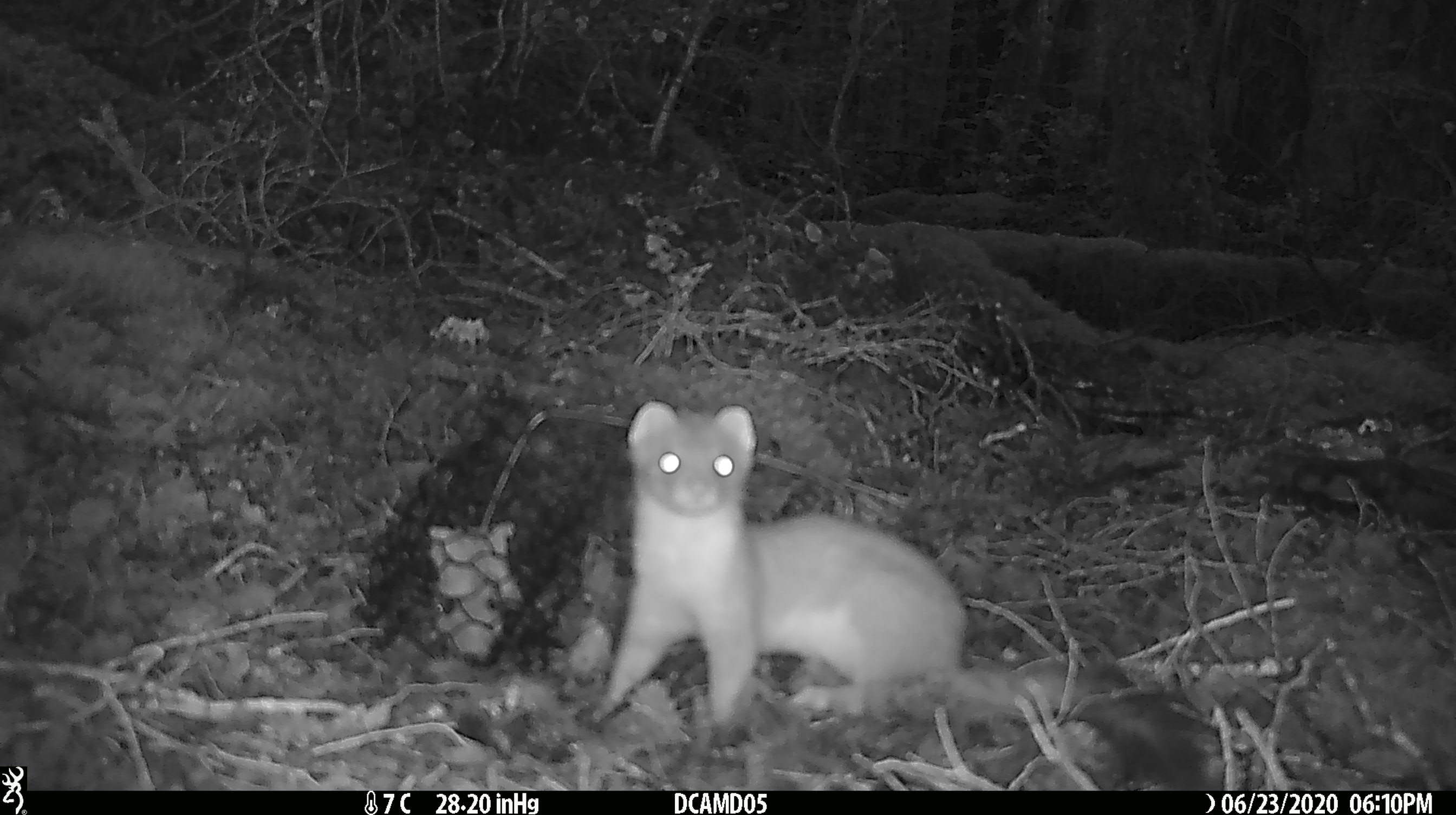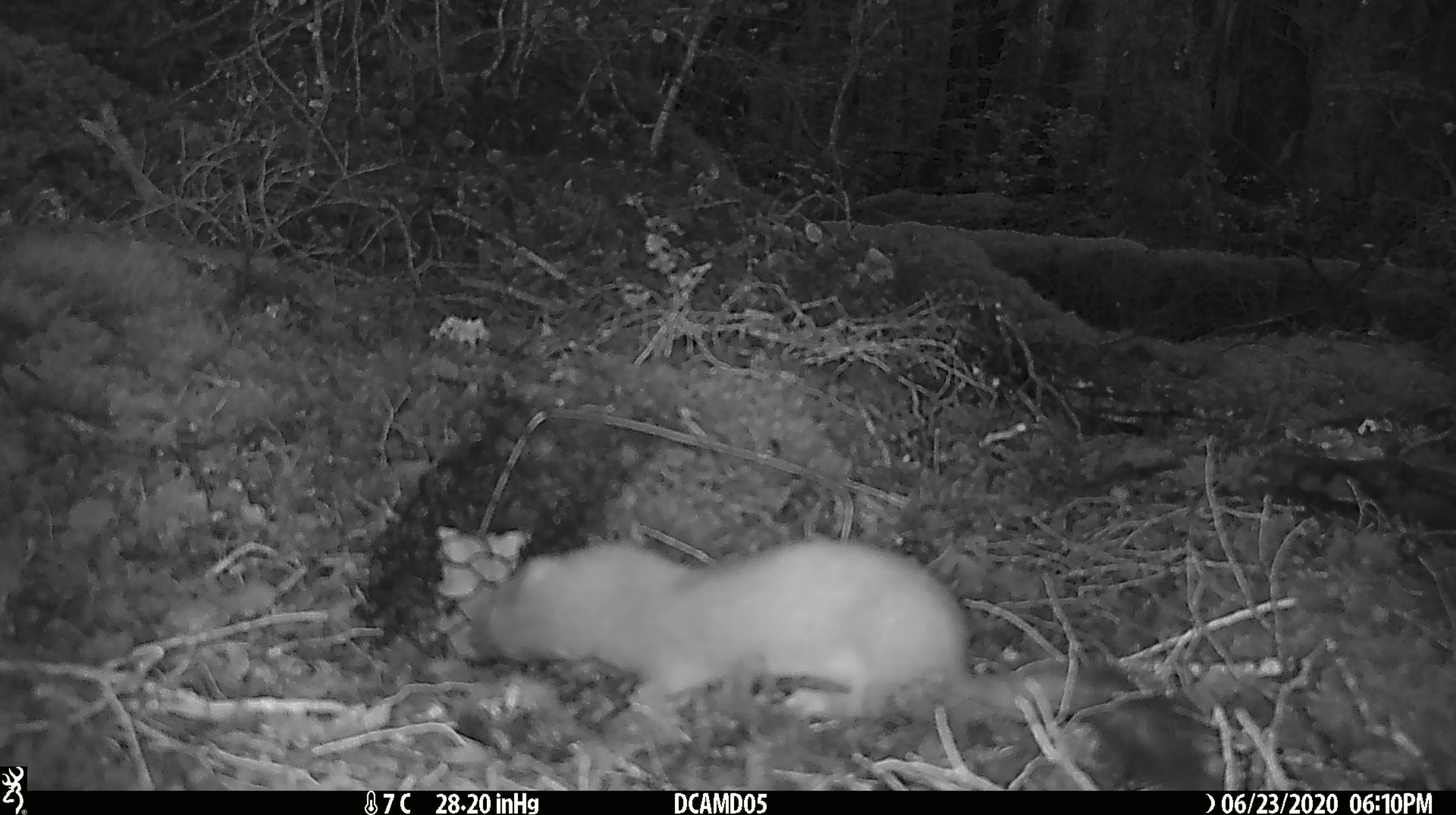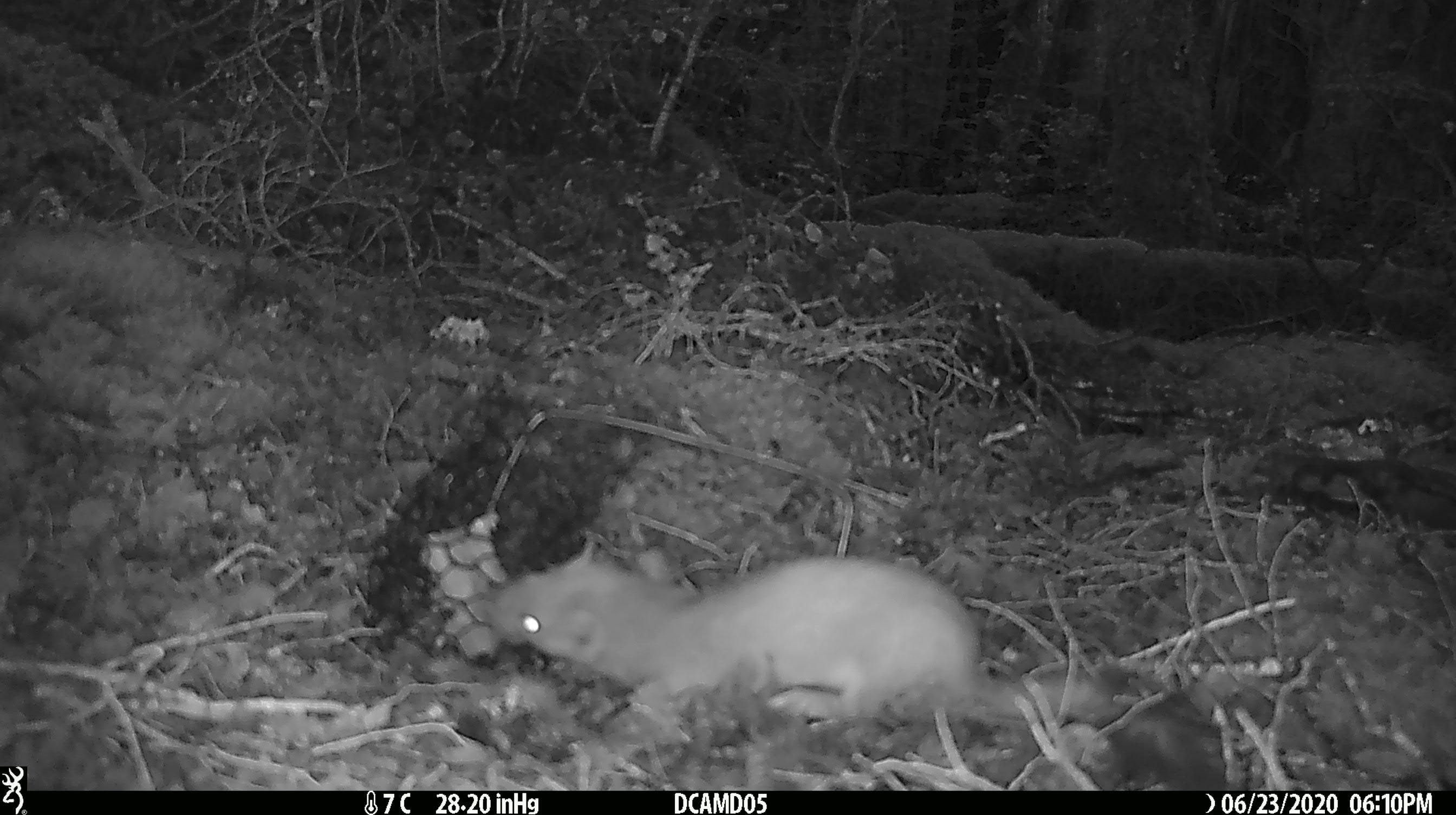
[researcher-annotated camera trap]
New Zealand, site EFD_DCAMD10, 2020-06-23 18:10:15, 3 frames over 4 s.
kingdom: Animalia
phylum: Chordata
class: Mammalia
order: Carnivora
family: Mustelidae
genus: Mustela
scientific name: Mustela erminea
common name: stoat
Stoat (Mustela erminea).